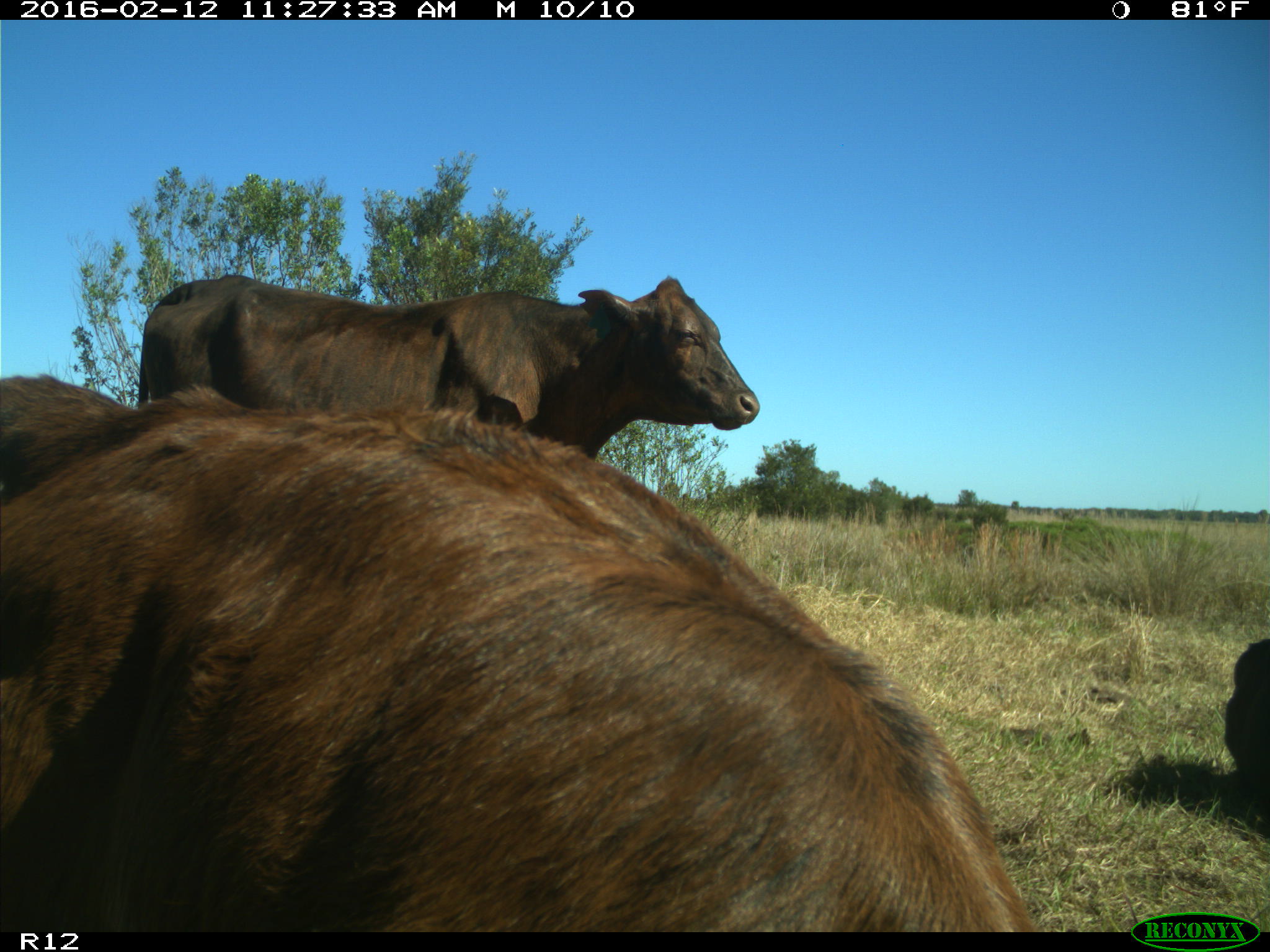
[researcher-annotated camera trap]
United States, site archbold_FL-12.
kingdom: Animalia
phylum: Chordata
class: Mammalia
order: Artiodactyla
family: Bovidae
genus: Bos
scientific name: Bos taurus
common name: domestic cow